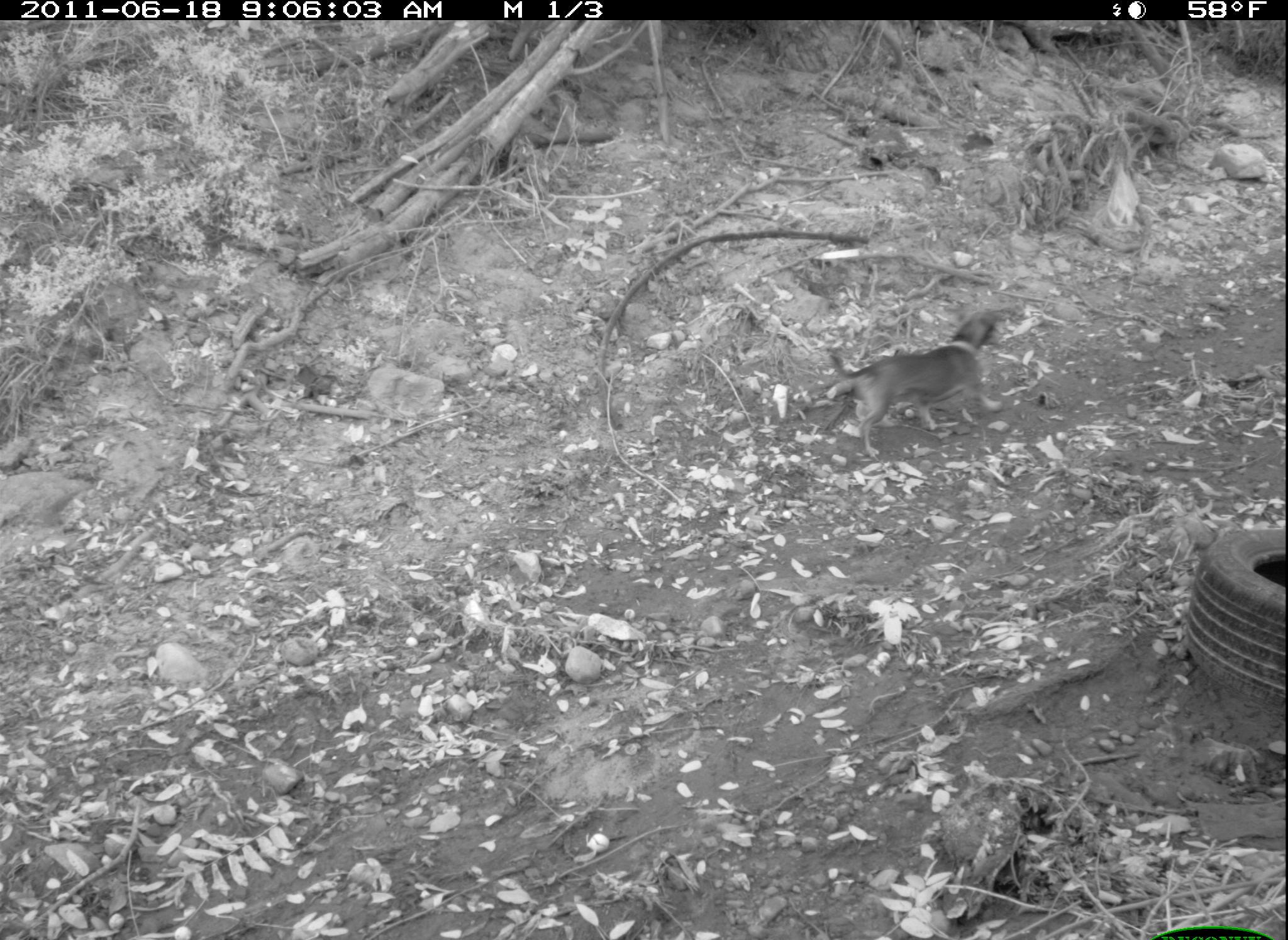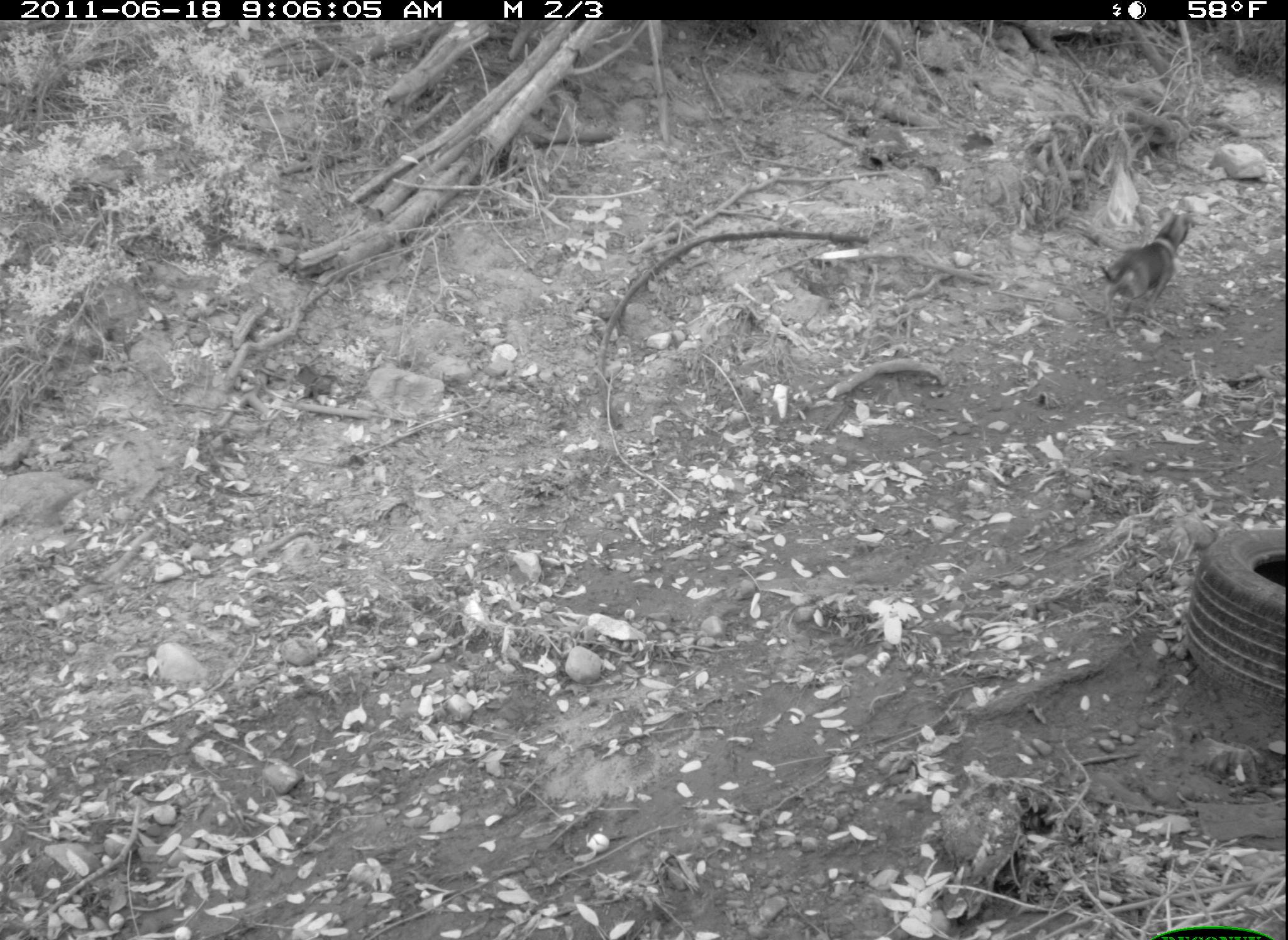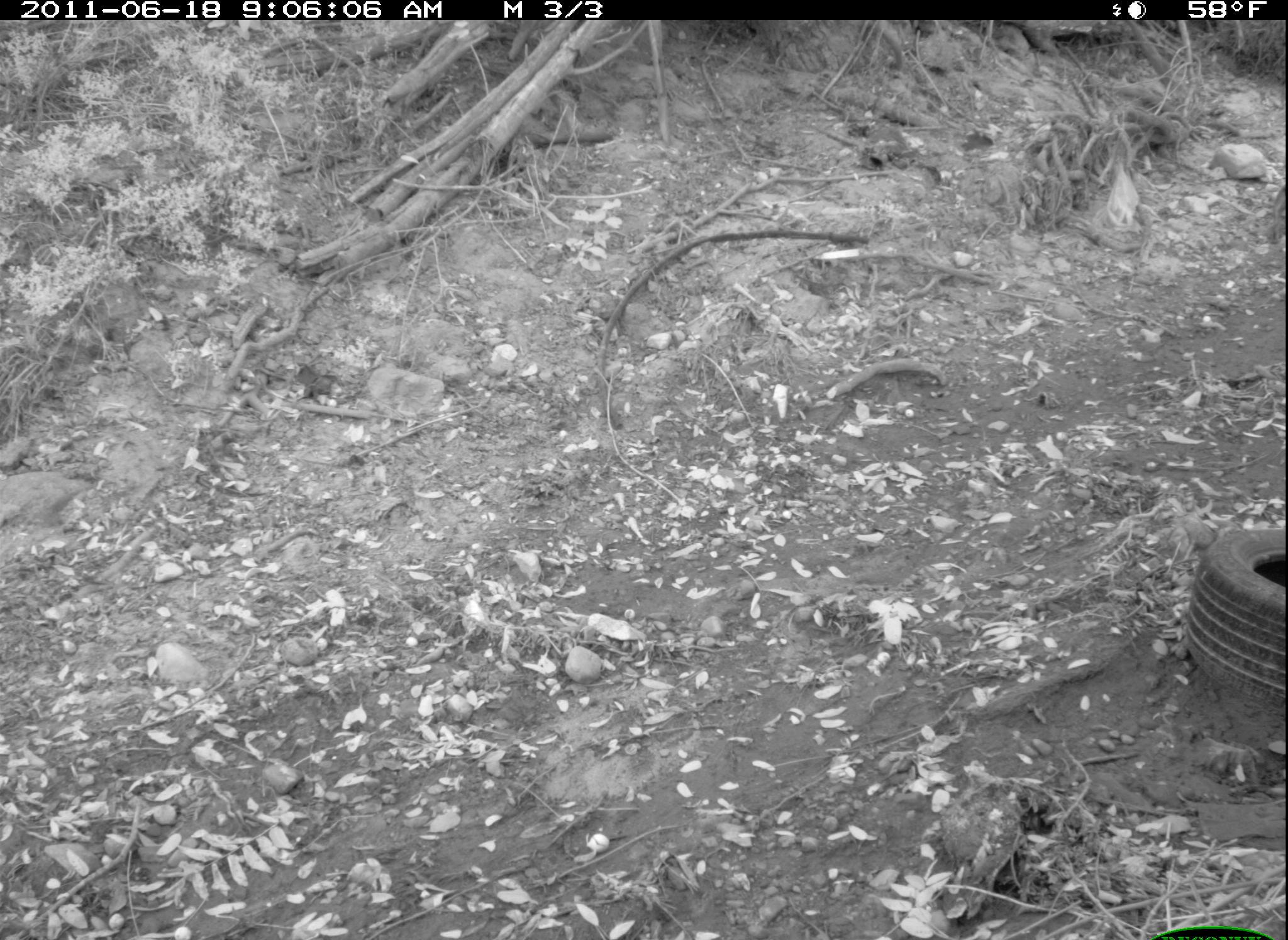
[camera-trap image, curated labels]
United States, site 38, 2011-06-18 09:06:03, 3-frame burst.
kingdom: Animalia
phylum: Chordata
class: Mammalia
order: Carnivora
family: Canidae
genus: Canis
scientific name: Canis familiaris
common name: domestic dog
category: dog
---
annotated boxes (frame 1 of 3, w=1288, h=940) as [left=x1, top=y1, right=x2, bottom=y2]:
dog: [left=807, top=300, right=1011, bottom=465]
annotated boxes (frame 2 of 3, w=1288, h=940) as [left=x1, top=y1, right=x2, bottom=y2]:
dog: [left=1096, top=205, right=1203, bottom=329]